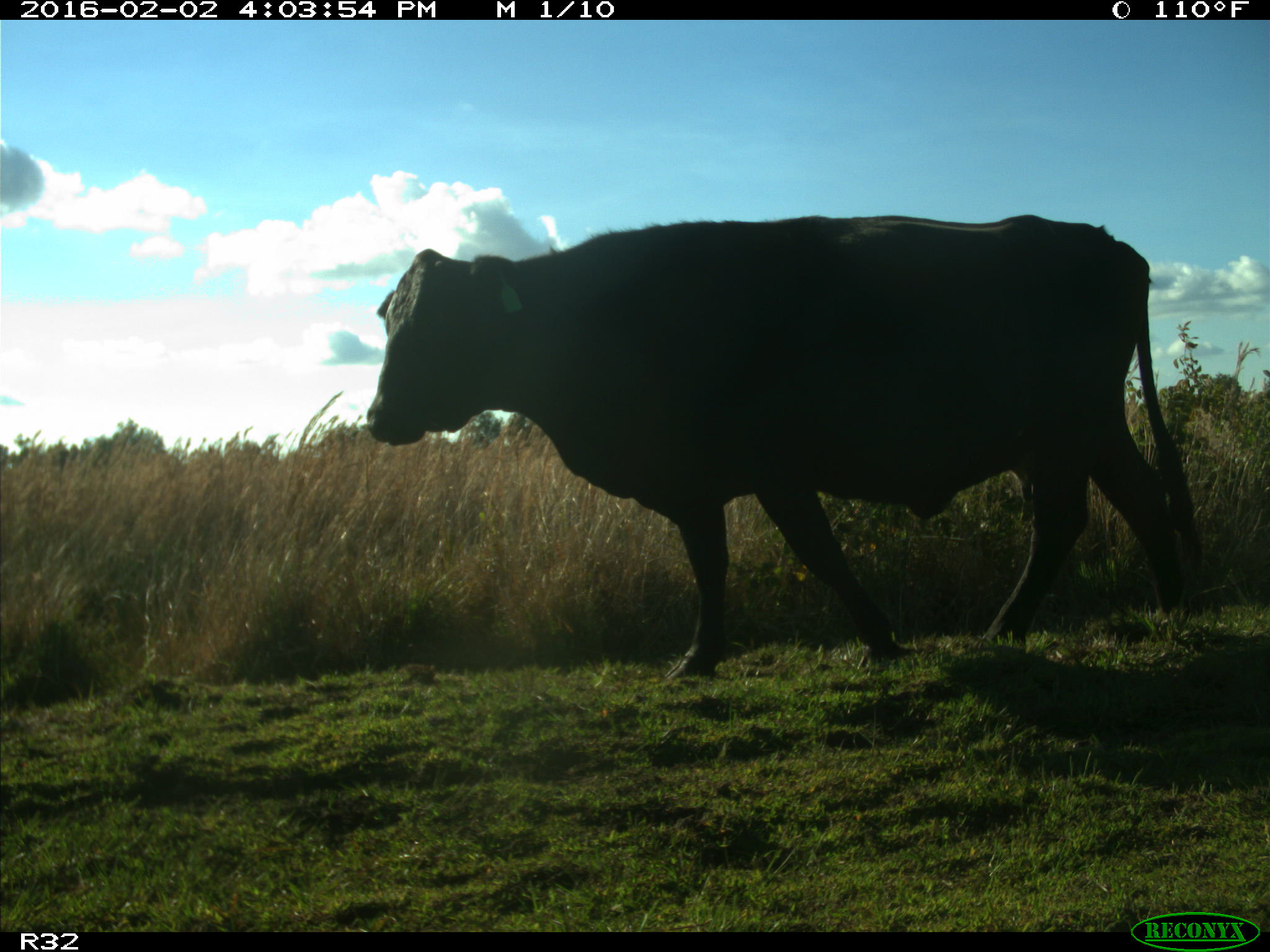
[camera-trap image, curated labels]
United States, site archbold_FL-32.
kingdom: Animalia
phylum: Chordata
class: Mammalia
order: Artiodactyla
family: Bovidae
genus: Bos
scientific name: Bos taurus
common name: domestic cow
Bos taurus (domestic cow).